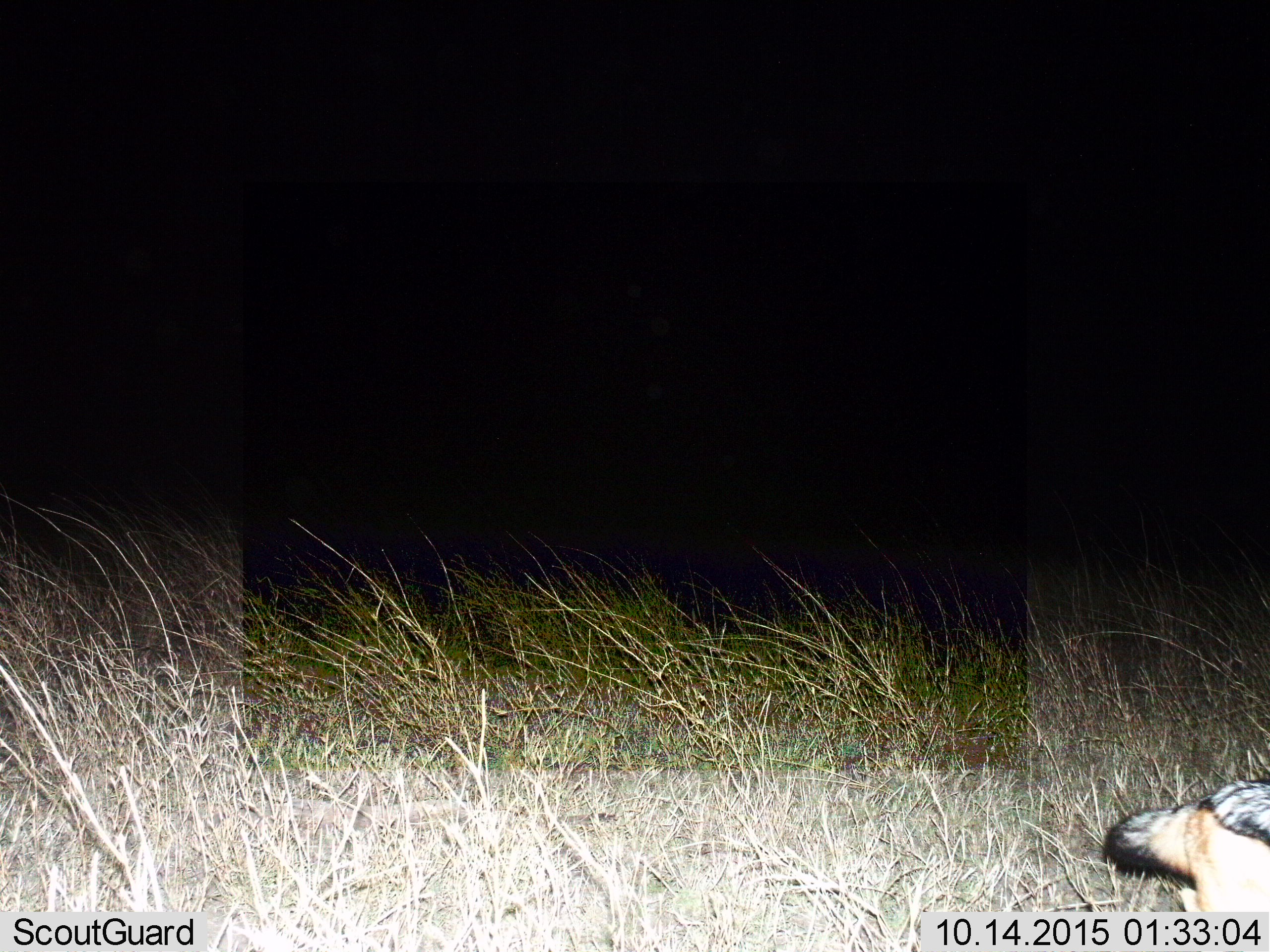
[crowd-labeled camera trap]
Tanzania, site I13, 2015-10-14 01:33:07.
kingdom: Animalia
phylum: Chordata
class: Mammalia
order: Carnivora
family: Canidae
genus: Lupulella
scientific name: Lupulella mesomelas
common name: black-backed jackal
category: jackal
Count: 1.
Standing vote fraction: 0%.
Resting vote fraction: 0%.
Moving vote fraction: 100%.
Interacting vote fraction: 0%.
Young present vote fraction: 0%.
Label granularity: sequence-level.